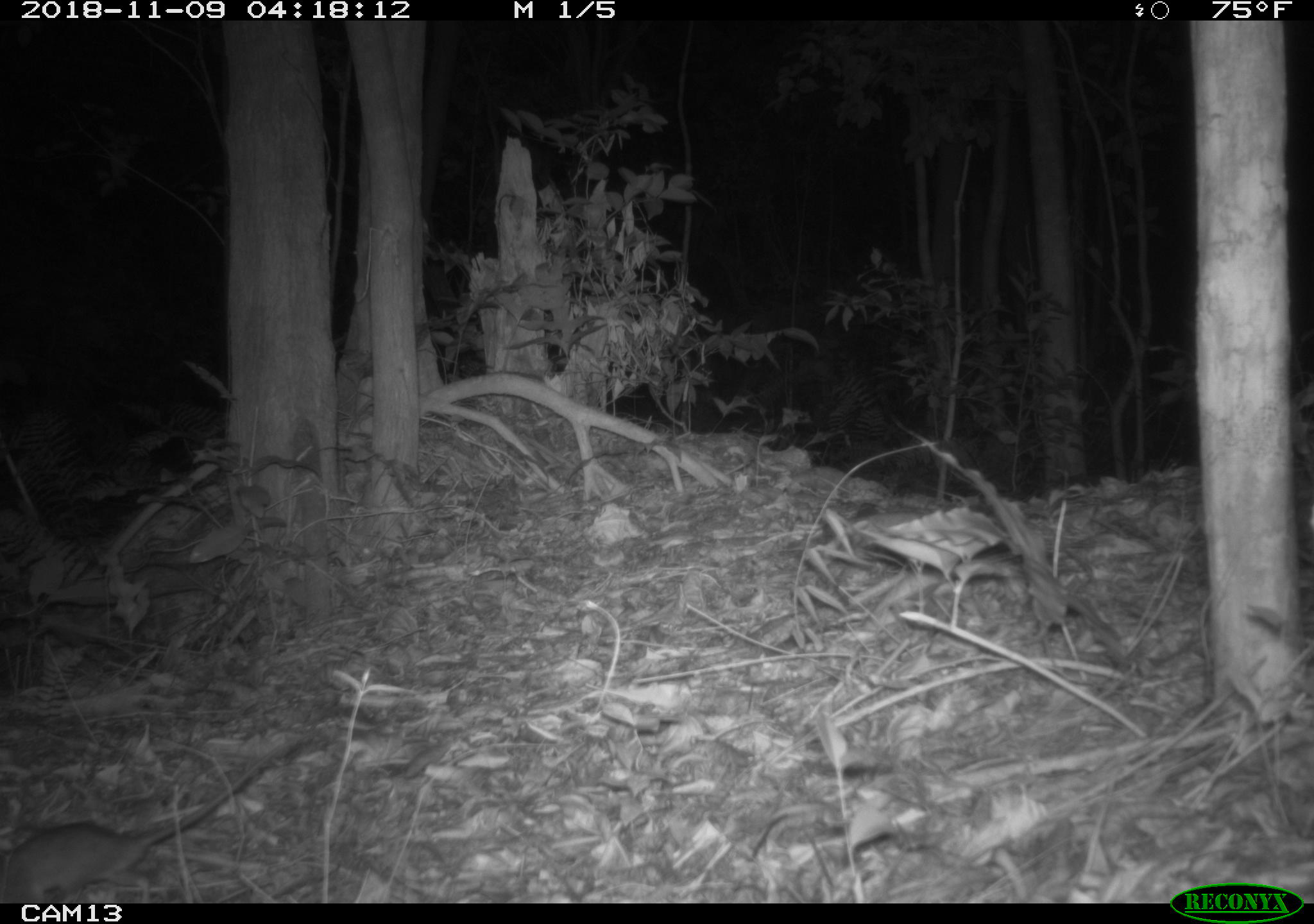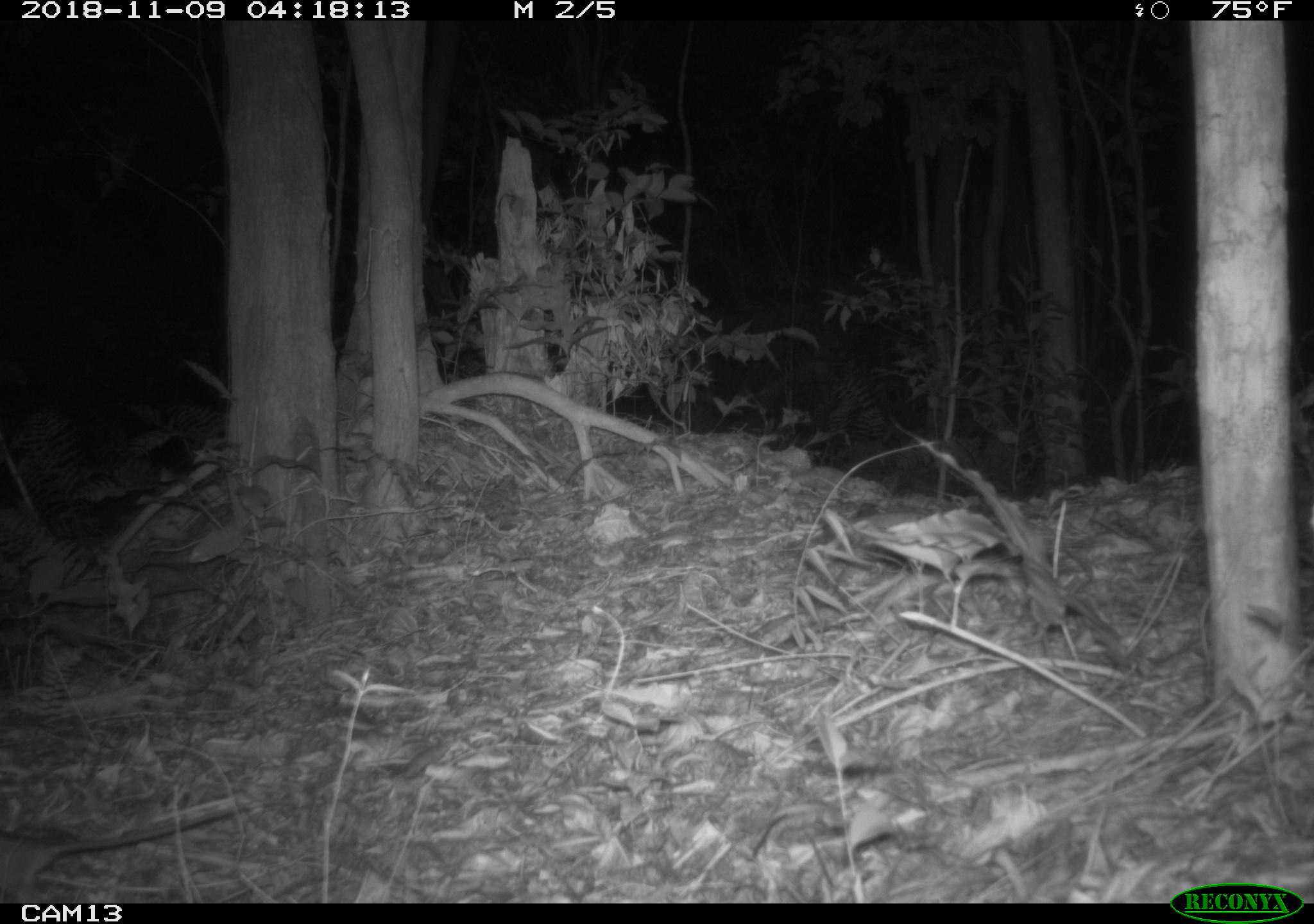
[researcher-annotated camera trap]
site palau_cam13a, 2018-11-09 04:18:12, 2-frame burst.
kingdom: Animalia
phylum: Chordata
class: Mammalia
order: Rodentia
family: Muridae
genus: Rattus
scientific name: Rattus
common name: rat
Rat (Rattus).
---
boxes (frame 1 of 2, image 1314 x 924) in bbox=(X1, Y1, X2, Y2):
rat: bbox=(0, 726, 310, 912)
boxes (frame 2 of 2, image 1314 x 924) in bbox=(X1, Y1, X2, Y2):
rat: bbox=(0, 794, 237, 909)